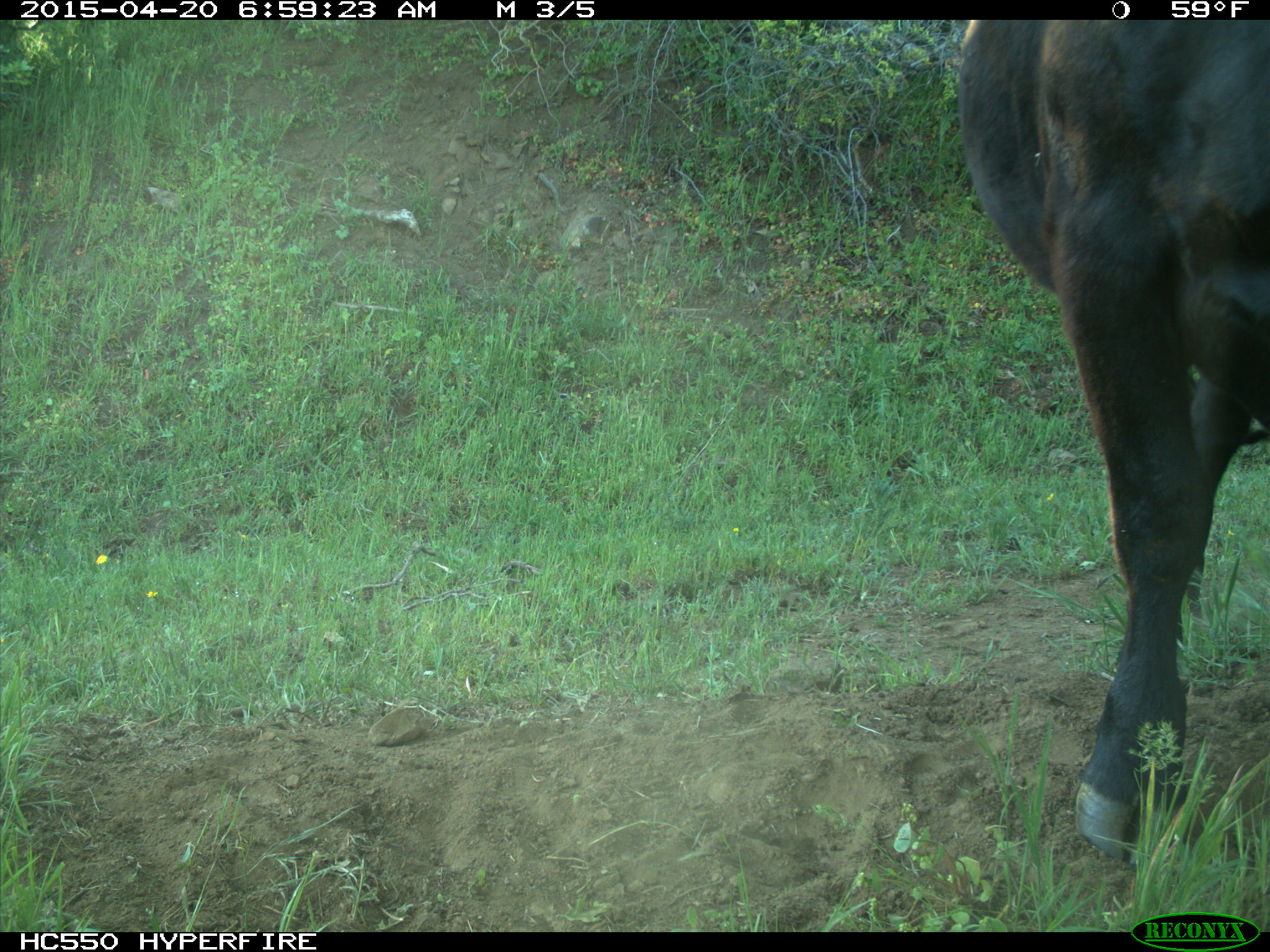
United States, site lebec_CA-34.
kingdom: Animalia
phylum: Chordata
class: Mammalia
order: Artiodactyla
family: Bovidae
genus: Bos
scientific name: Bos taurus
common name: domestic cow